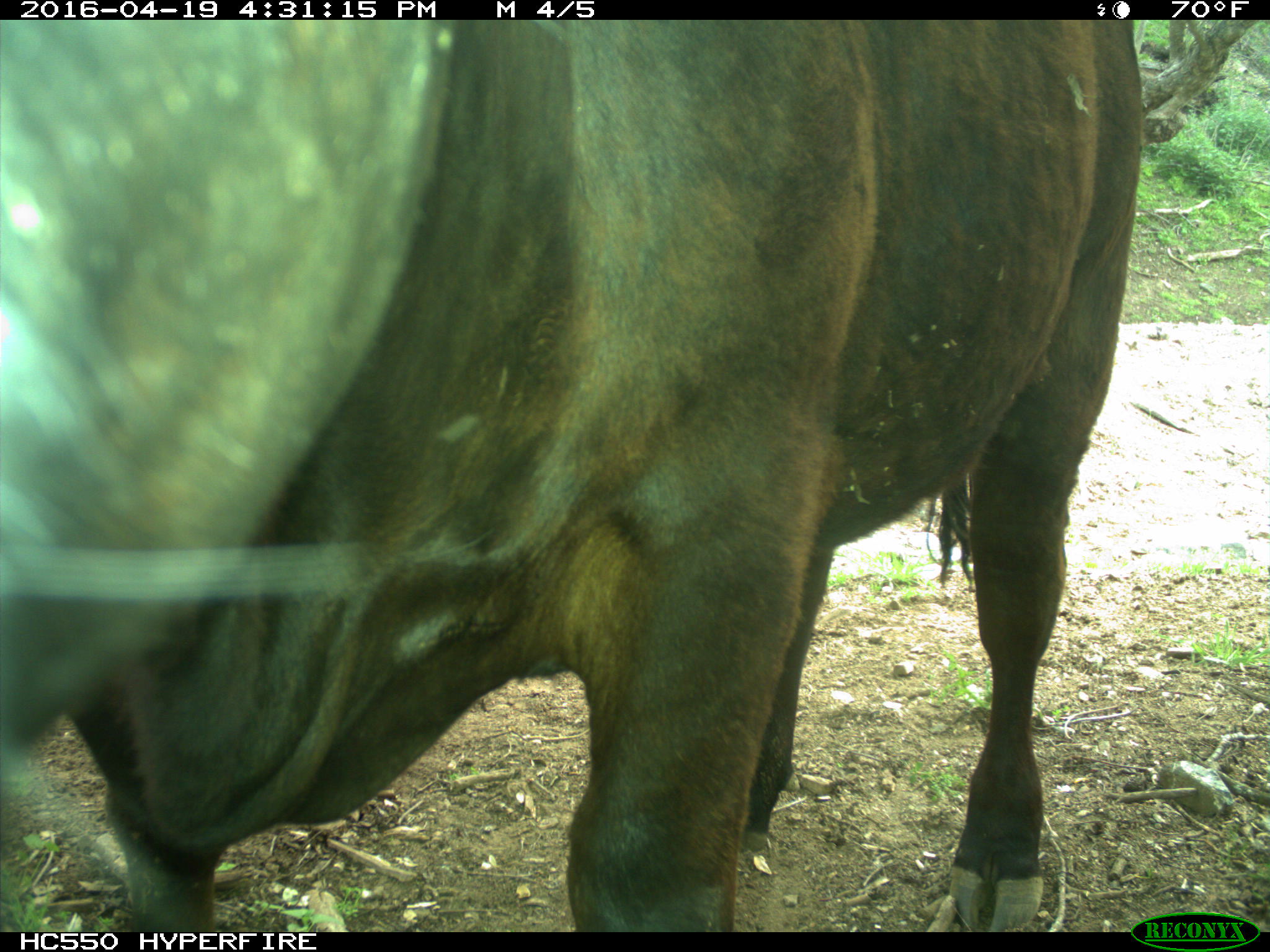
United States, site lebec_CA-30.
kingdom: Animalia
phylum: Chordata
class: Mammalia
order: Artiodactyla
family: Bovidae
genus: Bos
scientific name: Bos taurus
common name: domestic cow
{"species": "Bos taurus (domestic cow)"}